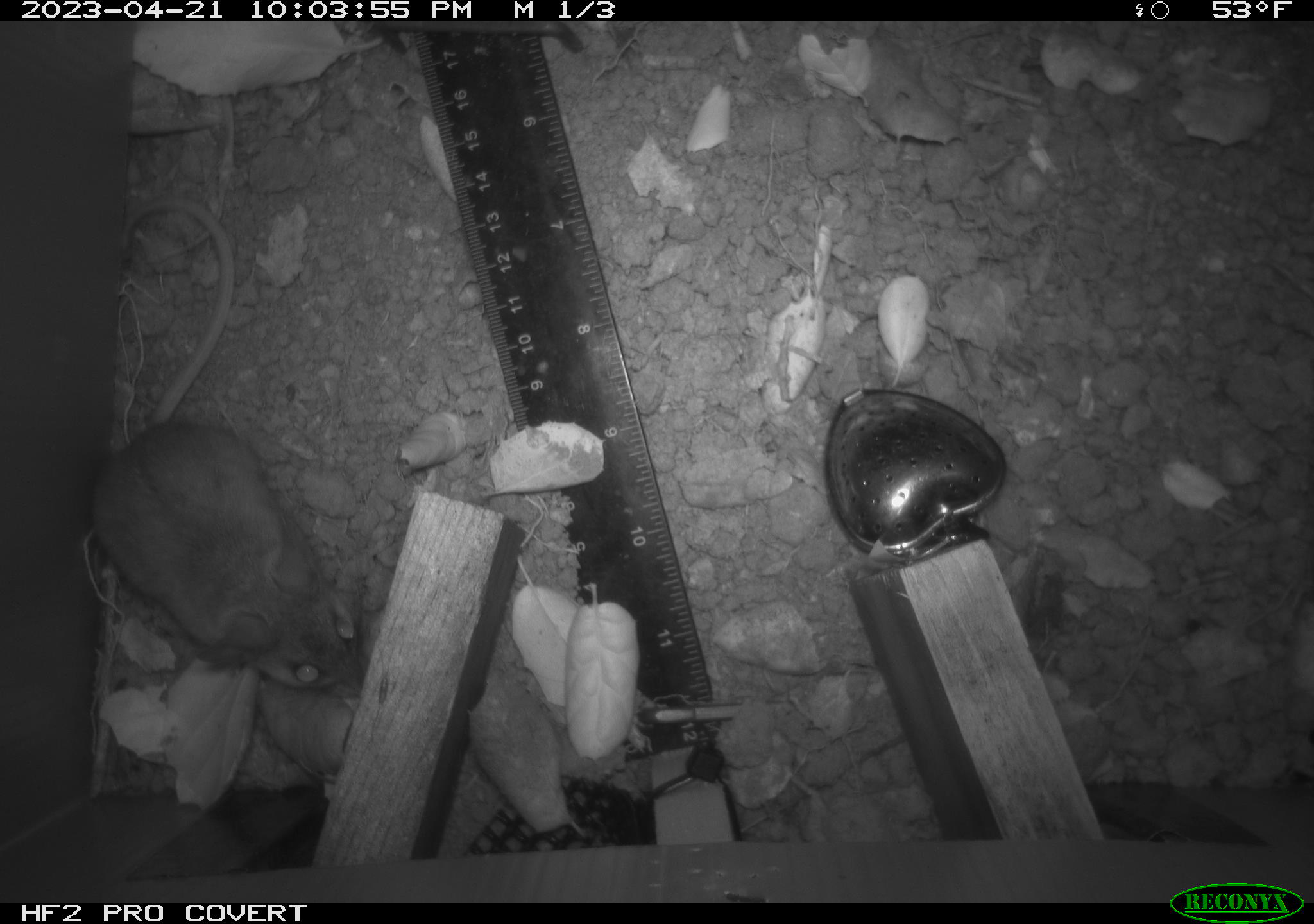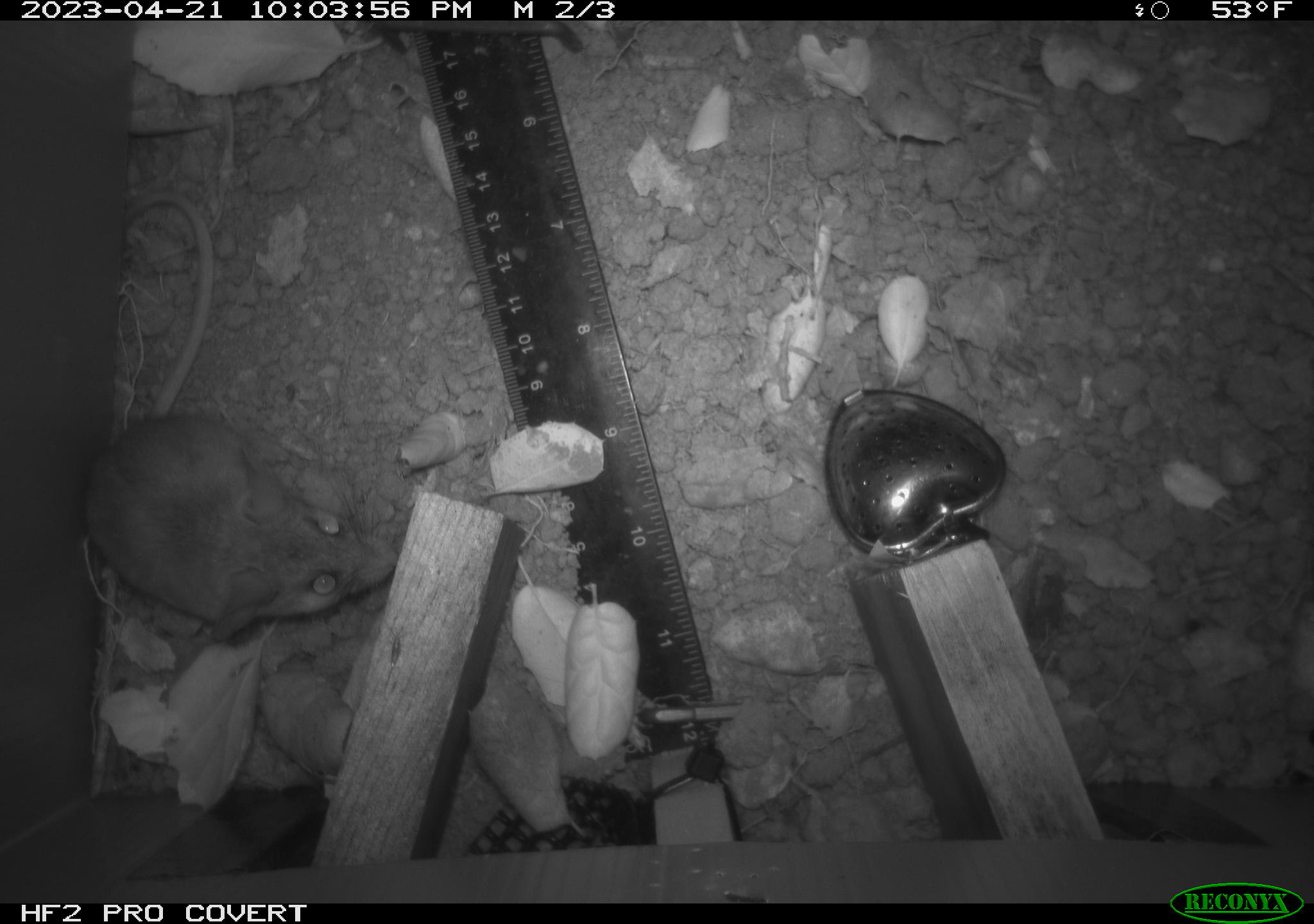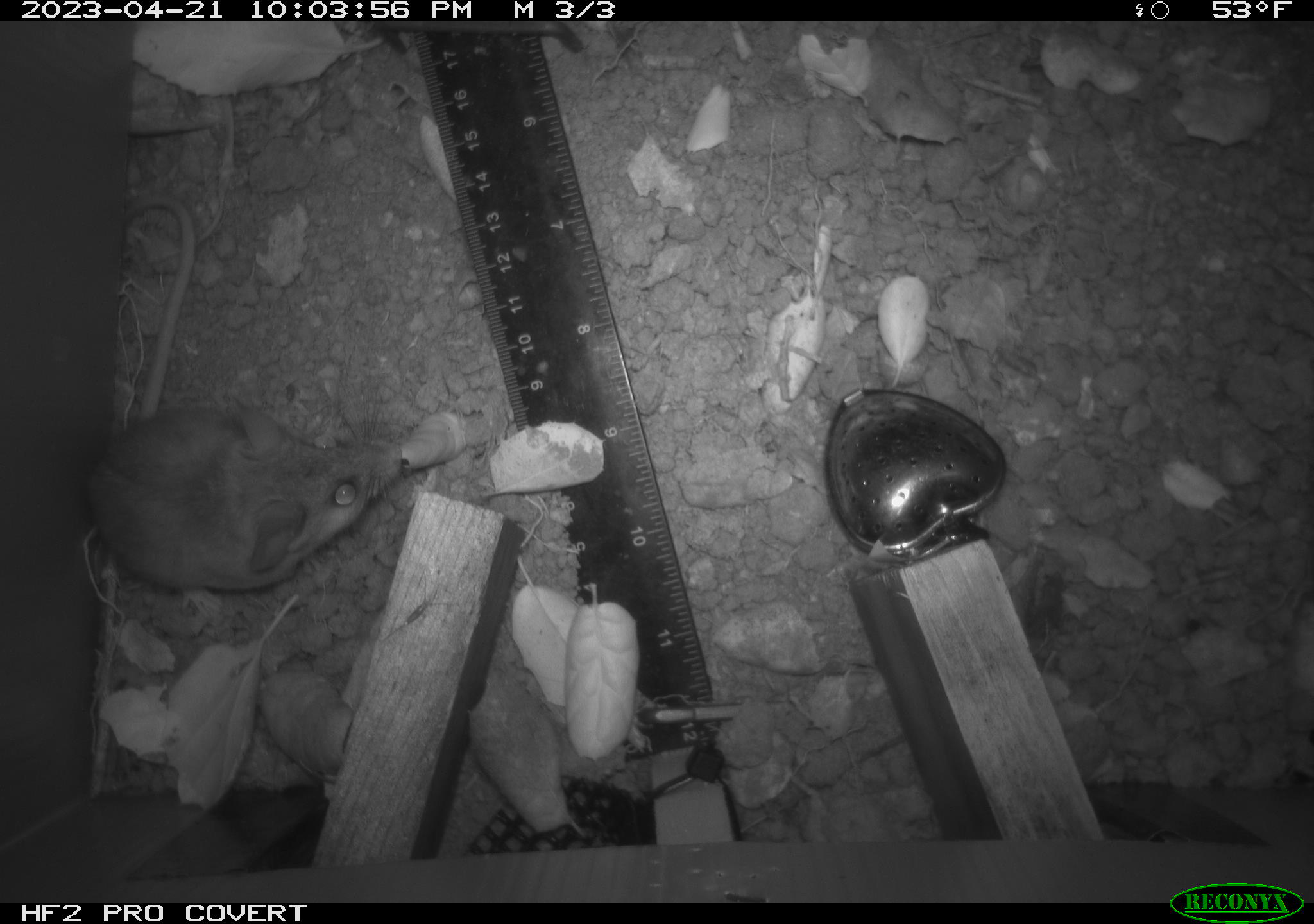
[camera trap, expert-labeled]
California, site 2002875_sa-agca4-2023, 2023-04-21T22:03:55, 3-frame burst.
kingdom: Animalia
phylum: Chordata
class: Mammalia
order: Rodentia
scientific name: Rodentia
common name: mouse species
Mouse species (Rodentia).